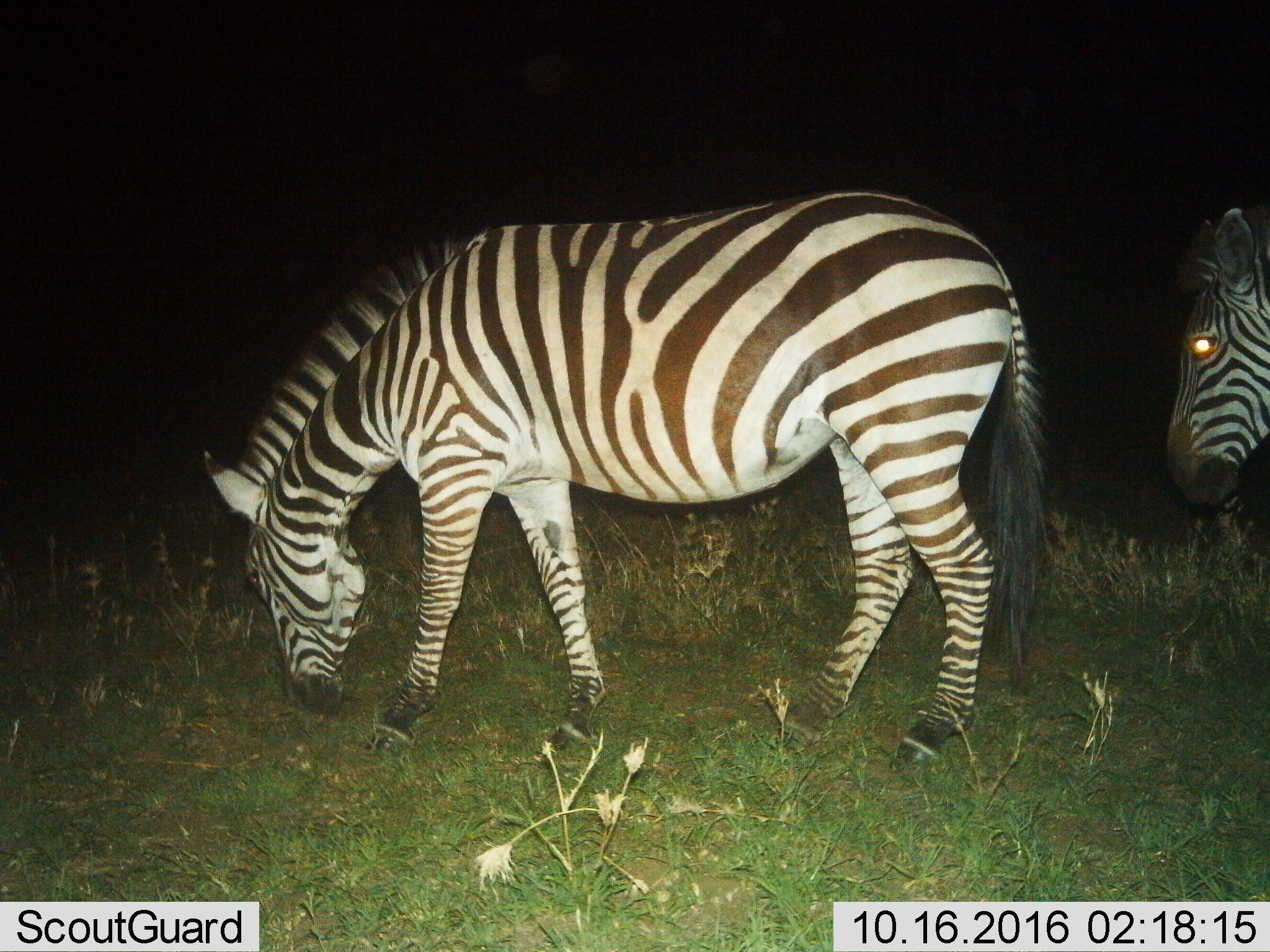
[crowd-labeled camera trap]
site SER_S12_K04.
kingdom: Animalia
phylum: Chordata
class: Mammalia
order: Perissodactyla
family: Equidae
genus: Equus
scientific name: Equus quagga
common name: plains zebra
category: zebraplains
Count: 2.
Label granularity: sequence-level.